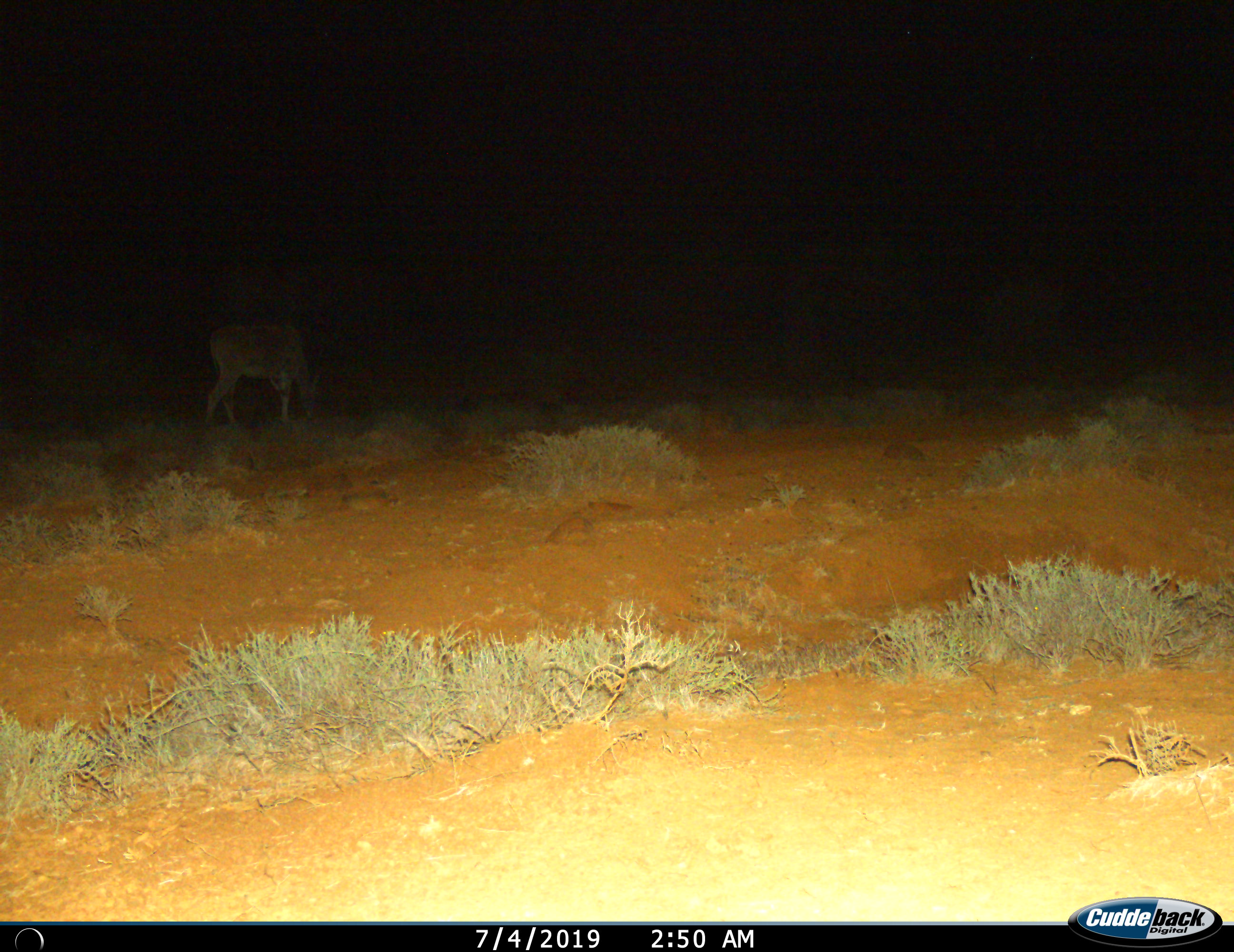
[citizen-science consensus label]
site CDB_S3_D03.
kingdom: Animalia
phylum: Chordata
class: Mammalia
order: Artiodactyla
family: Bovidae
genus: Tragelaphus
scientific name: Tragelaphus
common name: kudu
Kudu (Tragelaphus), count 1. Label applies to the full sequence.